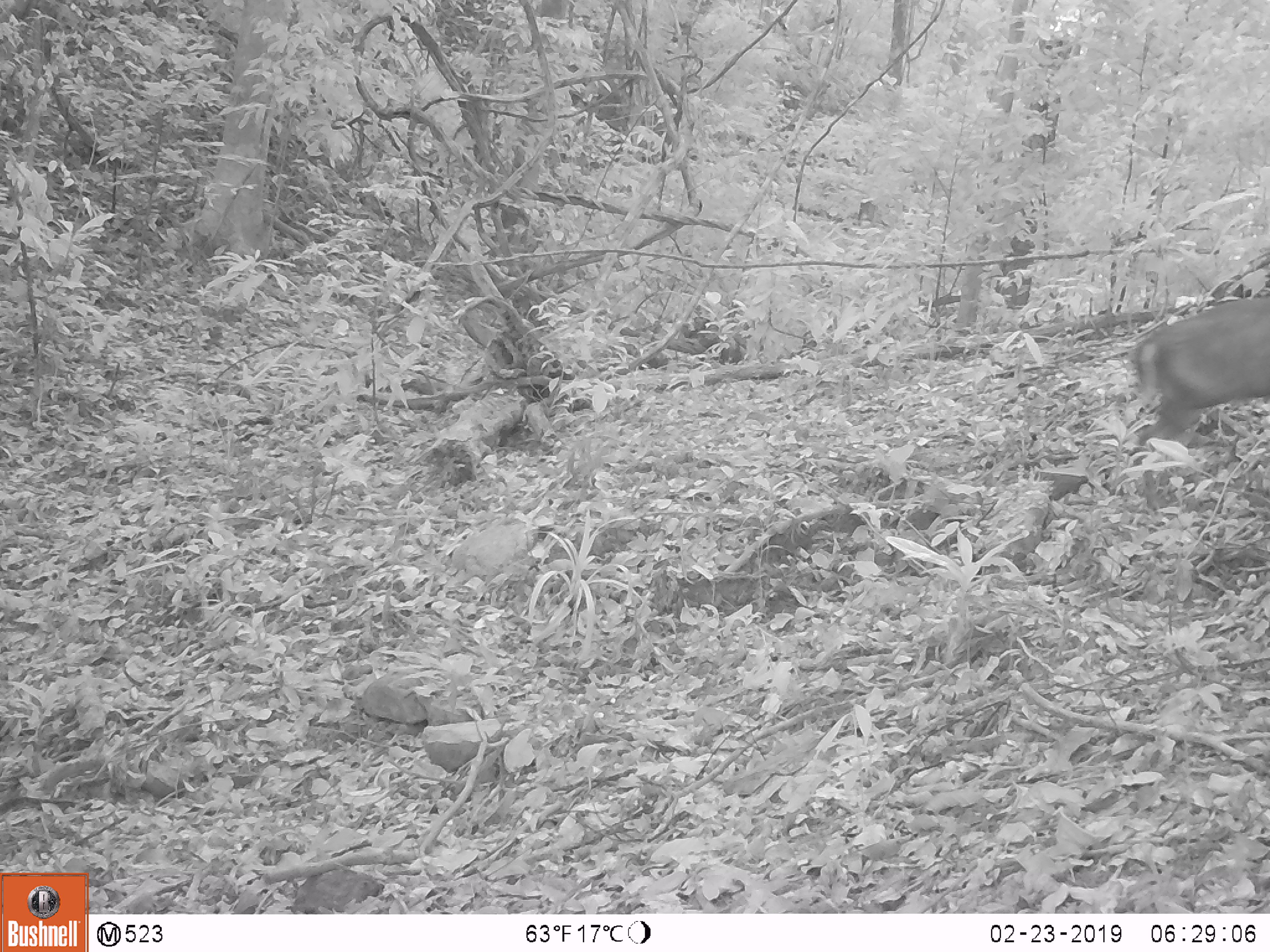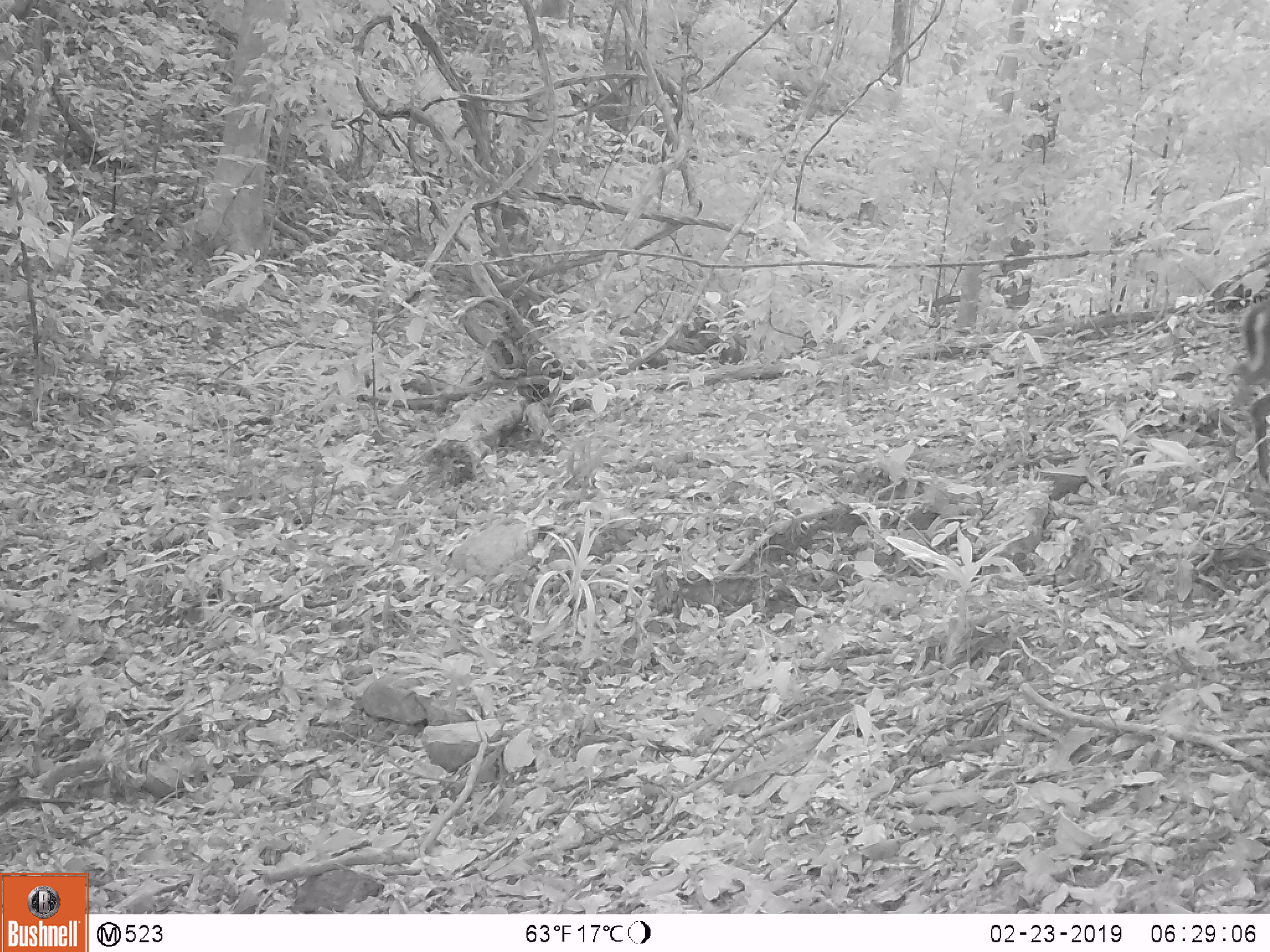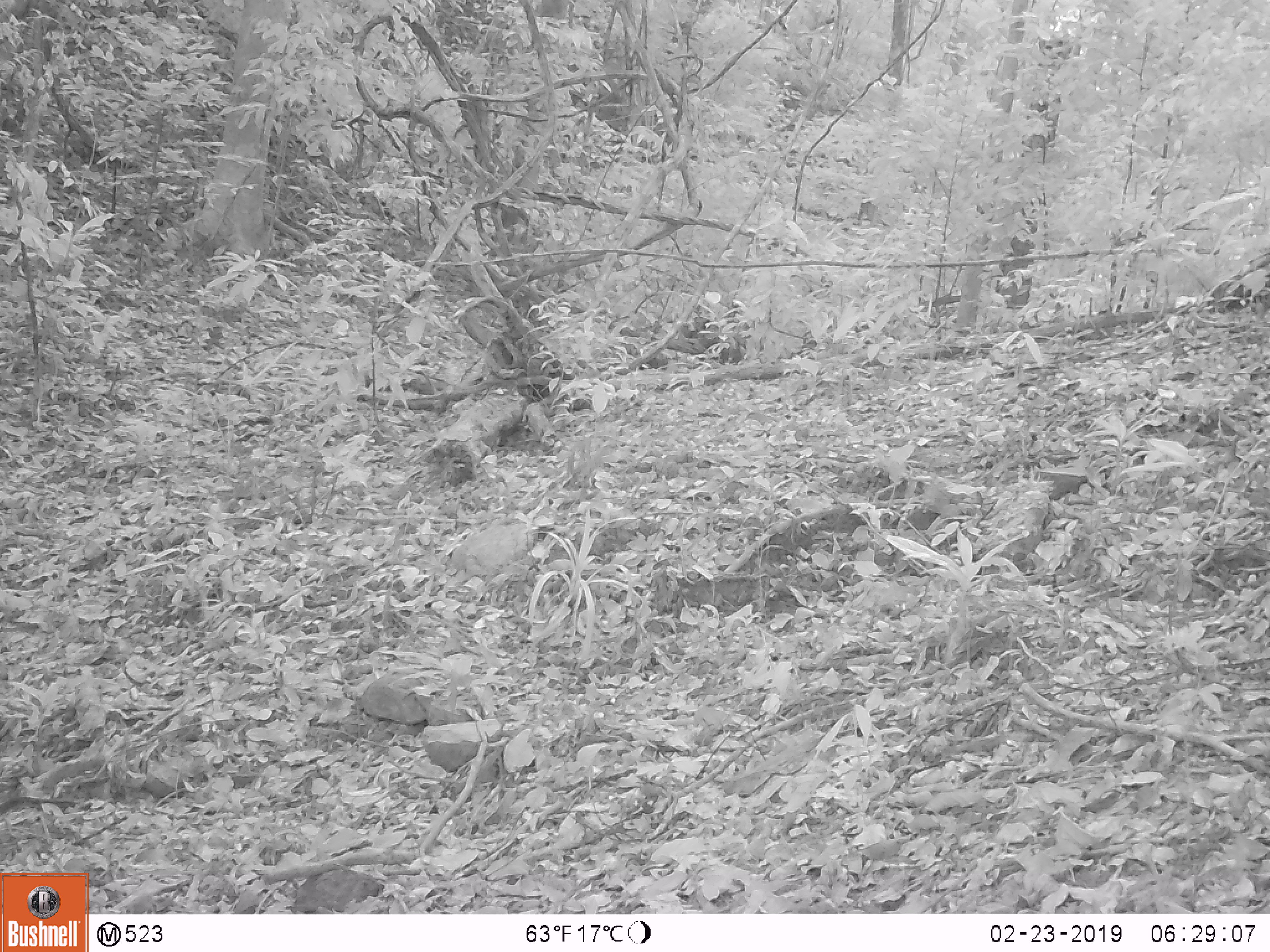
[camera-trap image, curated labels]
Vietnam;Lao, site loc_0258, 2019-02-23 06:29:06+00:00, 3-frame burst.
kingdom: Animalia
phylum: Chordata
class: Mammalia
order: Artiodactyla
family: Cervidae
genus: Muntiacus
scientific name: Muntiacus rooseveltorum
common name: roosevelt's muntjac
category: roosevelts muntjac group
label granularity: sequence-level